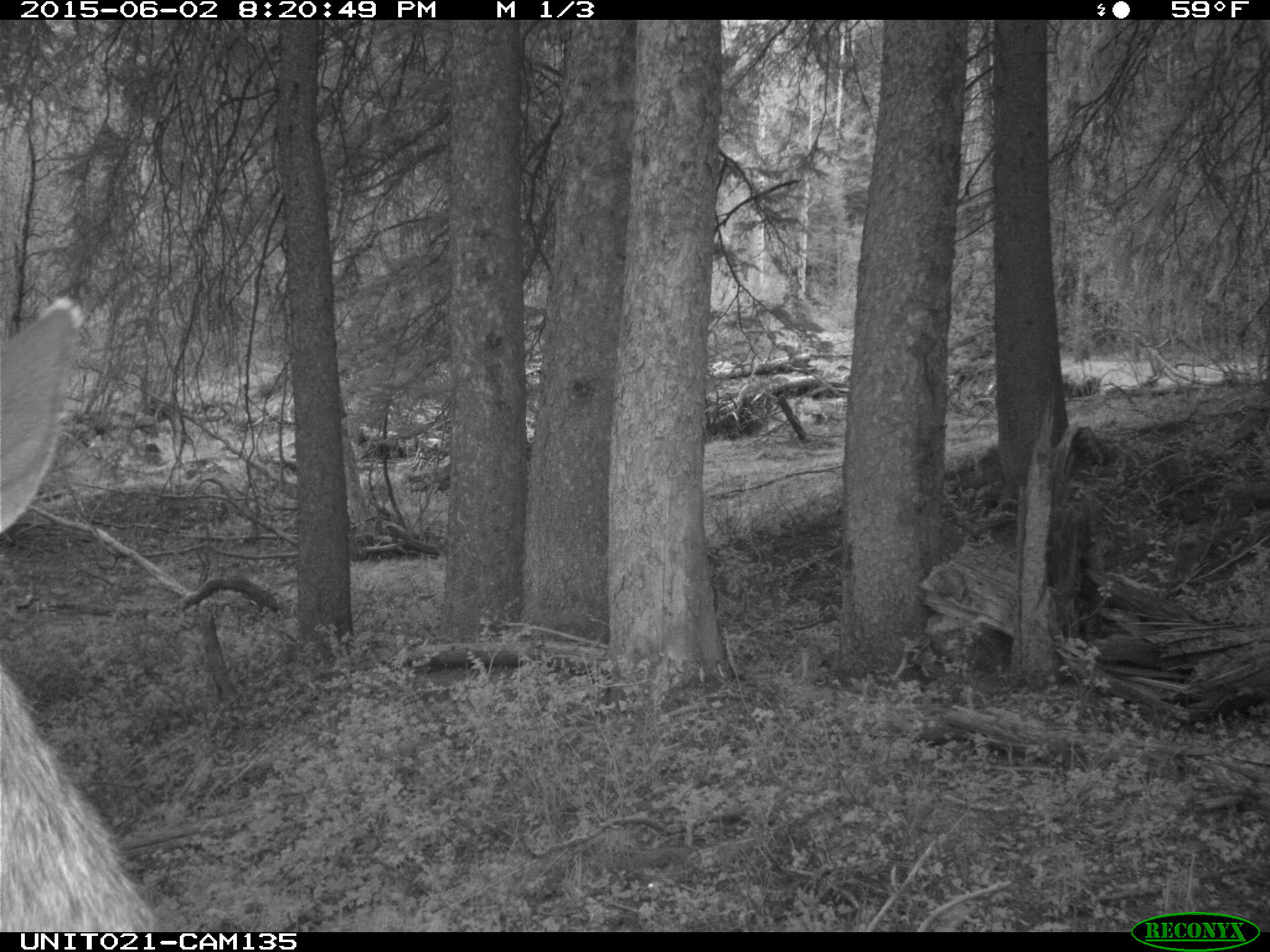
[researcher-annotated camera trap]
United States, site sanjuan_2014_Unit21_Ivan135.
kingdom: Animalia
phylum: Chordata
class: Mammalia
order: Artiodactyla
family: Cervidae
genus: Cervus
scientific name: Cervus elaphus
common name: red deer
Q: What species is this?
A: Cervus elaphus (red deer).